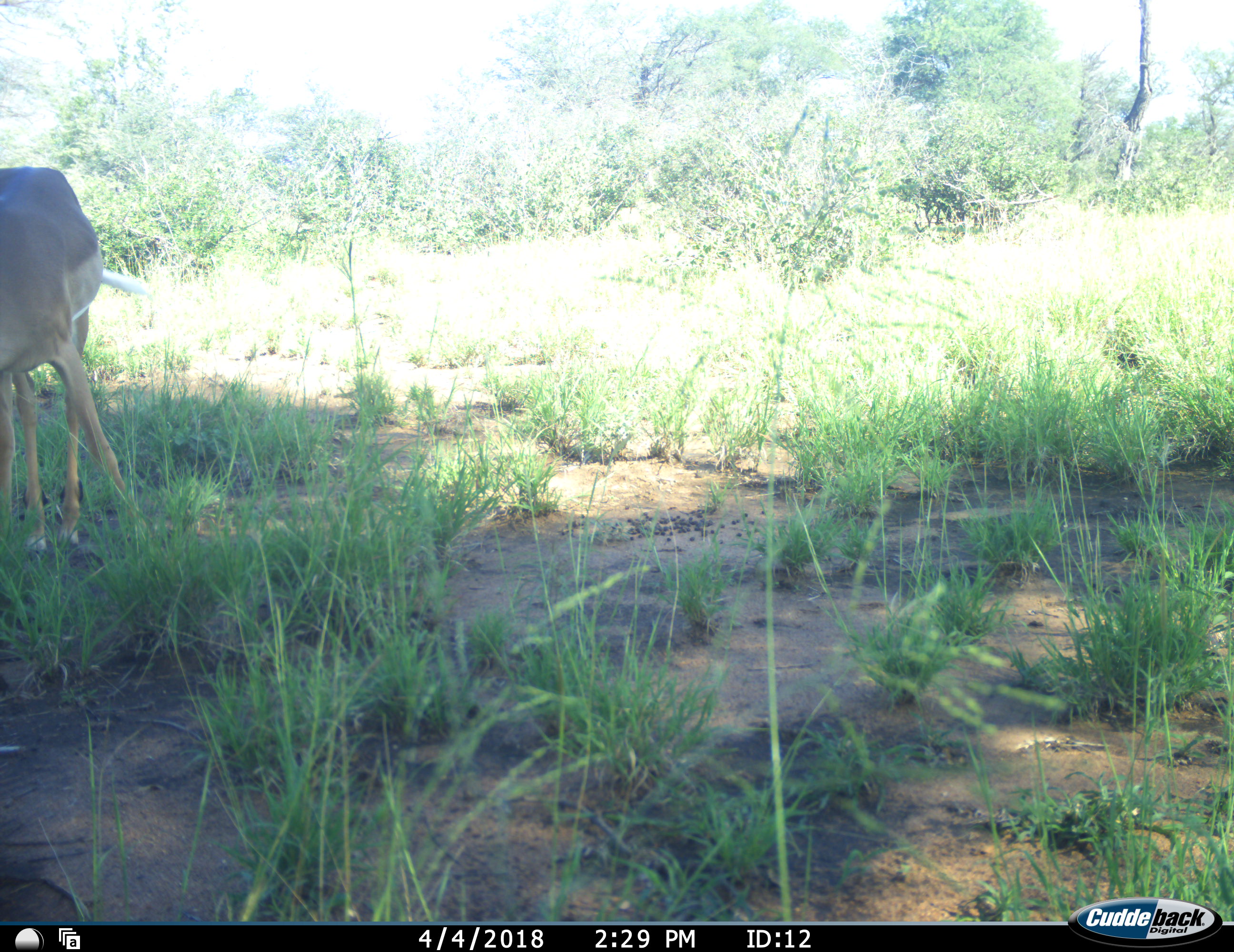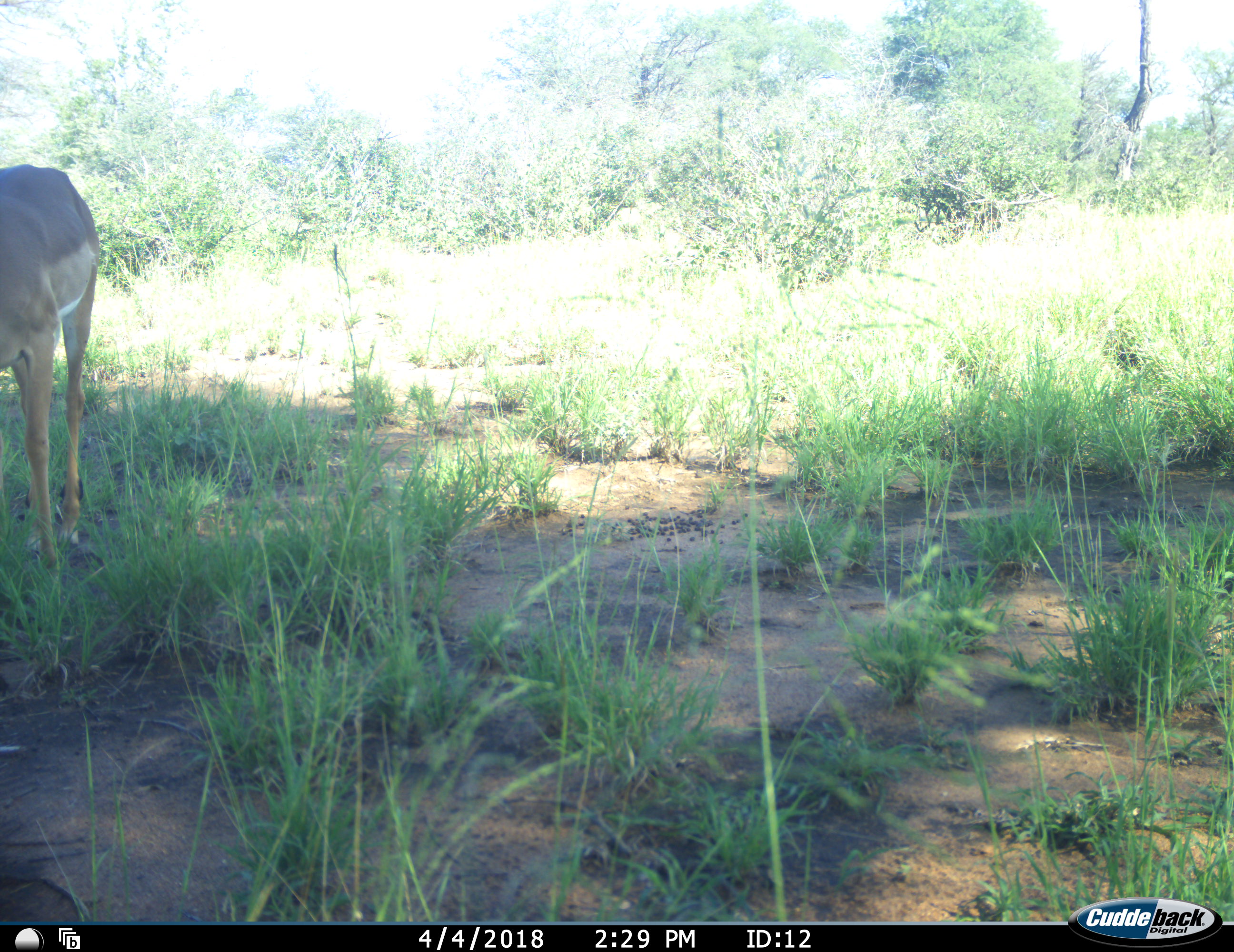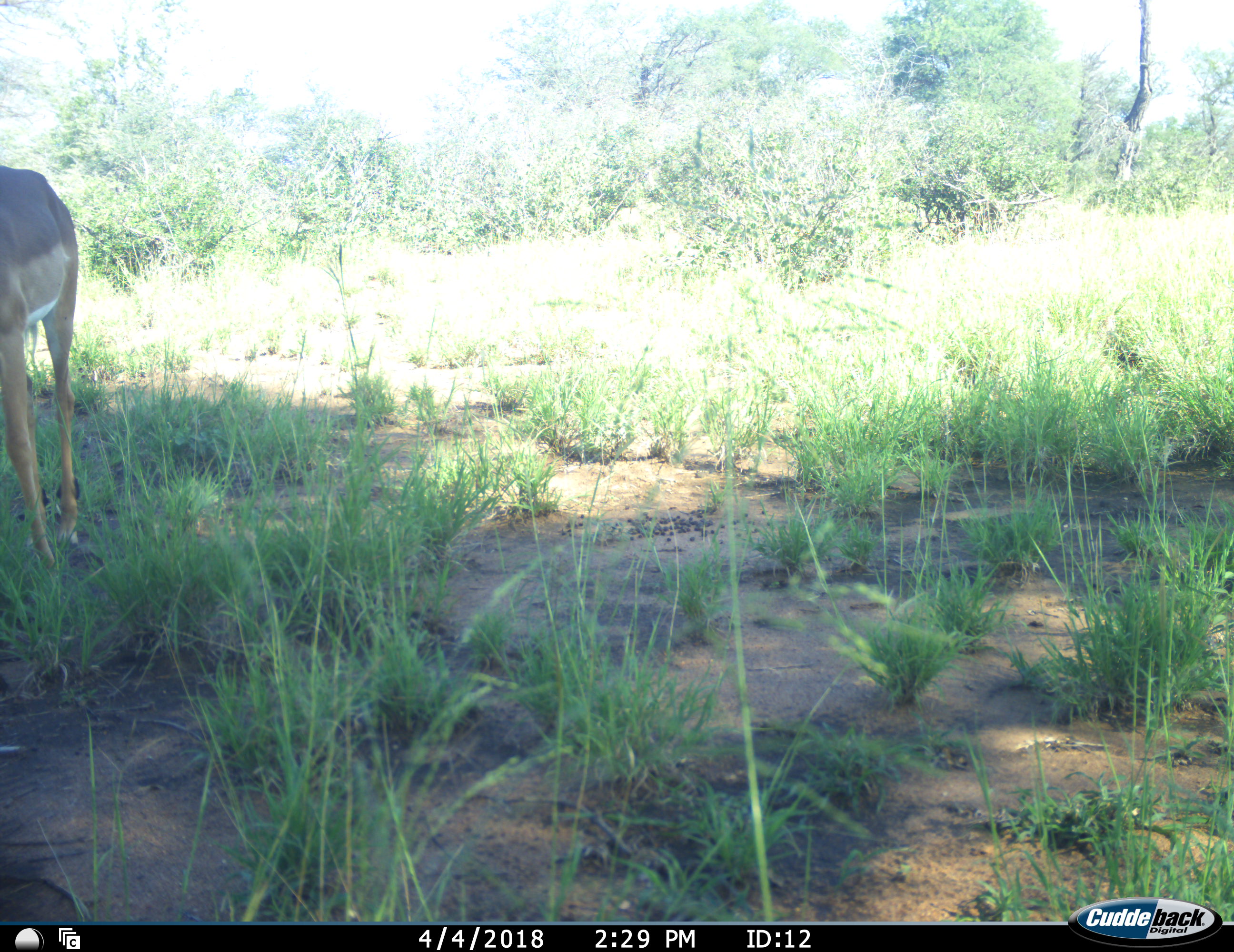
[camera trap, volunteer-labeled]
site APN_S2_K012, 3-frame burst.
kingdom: Animalia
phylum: Chordata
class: Mammalia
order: Artiodactyla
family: Bovidae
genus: Aepyceros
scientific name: Aepyceros melampus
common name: impala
Impala (Aepyceros melampus), count 1. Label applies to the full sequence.